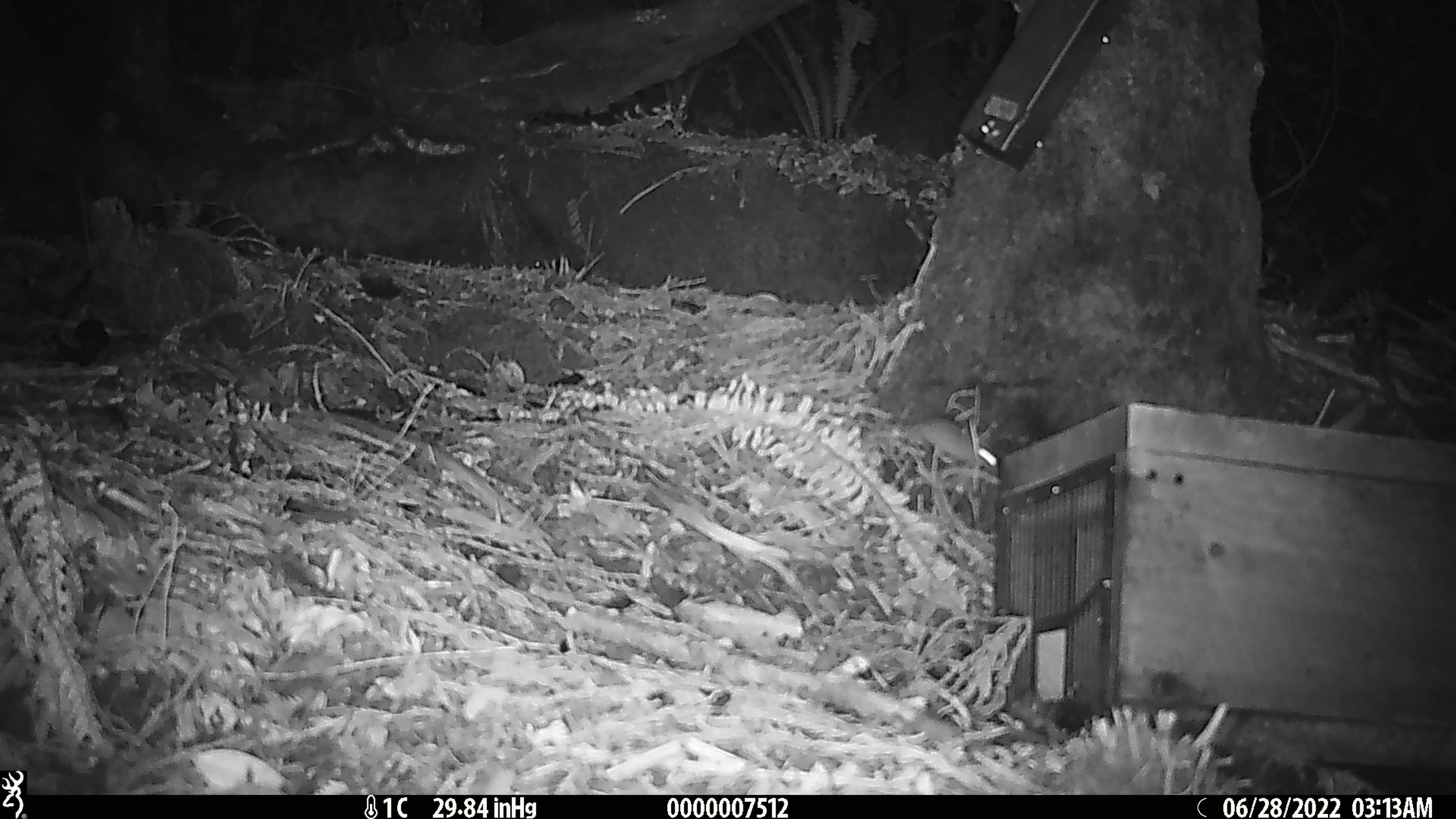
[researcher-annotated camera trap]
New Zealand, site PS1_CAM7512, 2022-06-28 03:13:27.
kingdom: Animalia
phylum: Chordata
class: Mammalia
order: Rodentia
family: Muridae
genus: Mus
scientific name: Mus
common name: mouse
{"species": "mouse (Mus)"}